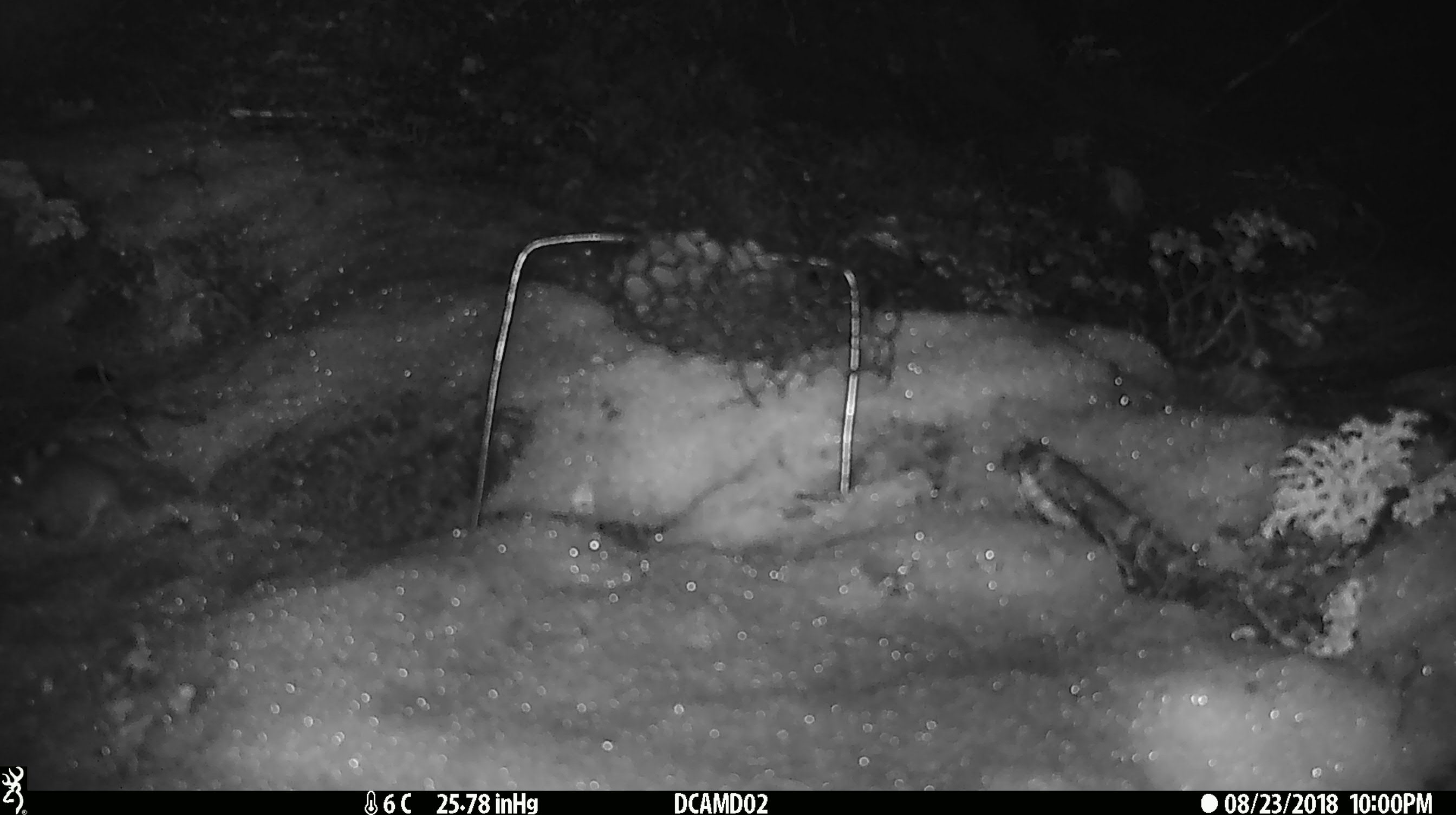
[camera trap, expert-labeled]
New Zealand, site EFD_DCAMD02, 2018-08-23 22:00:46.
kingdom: Animalia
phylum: Chordata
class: Mammalia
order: Rodentia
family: Muridae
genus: Mus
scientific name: Mus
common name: mouse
Mouse (Mus).